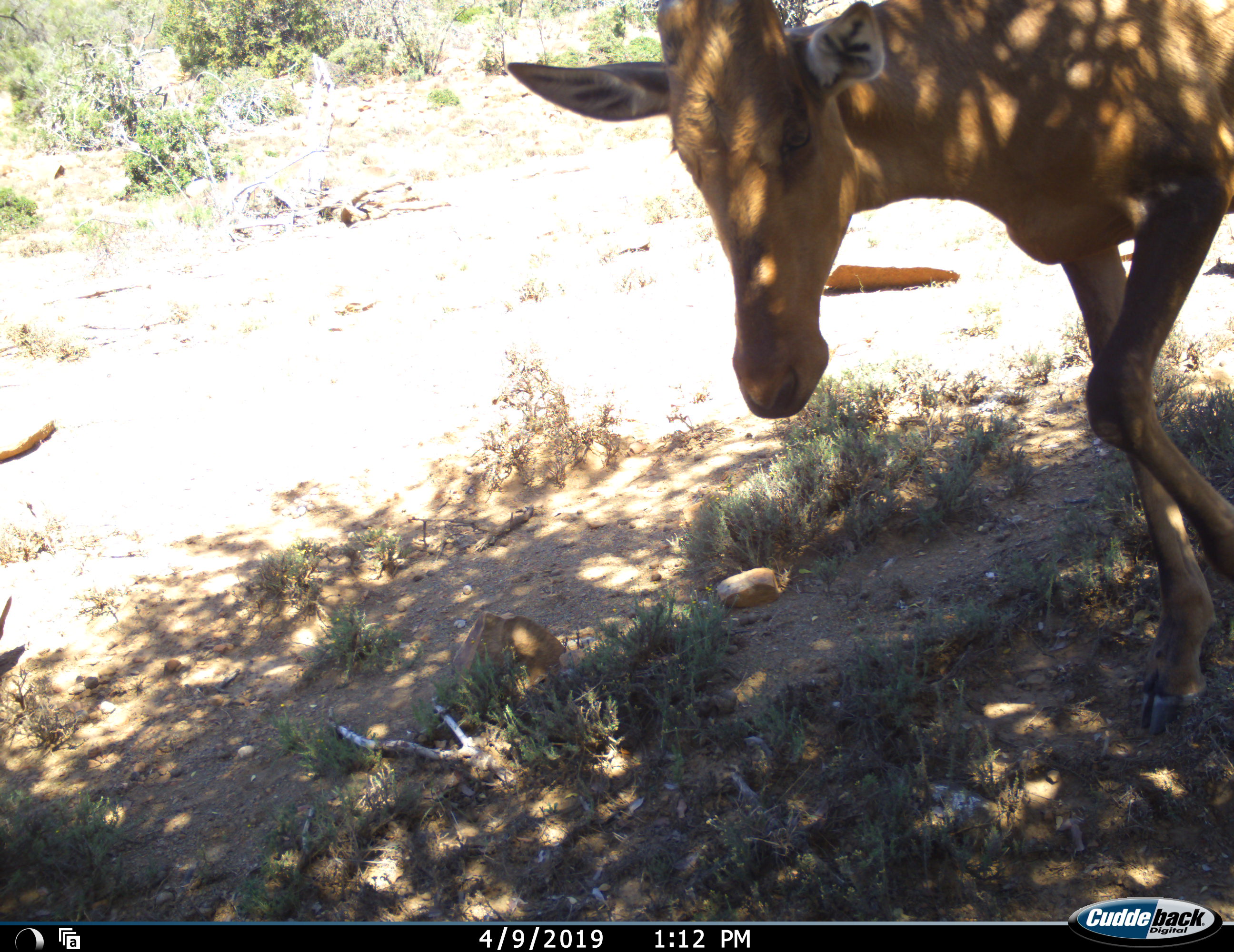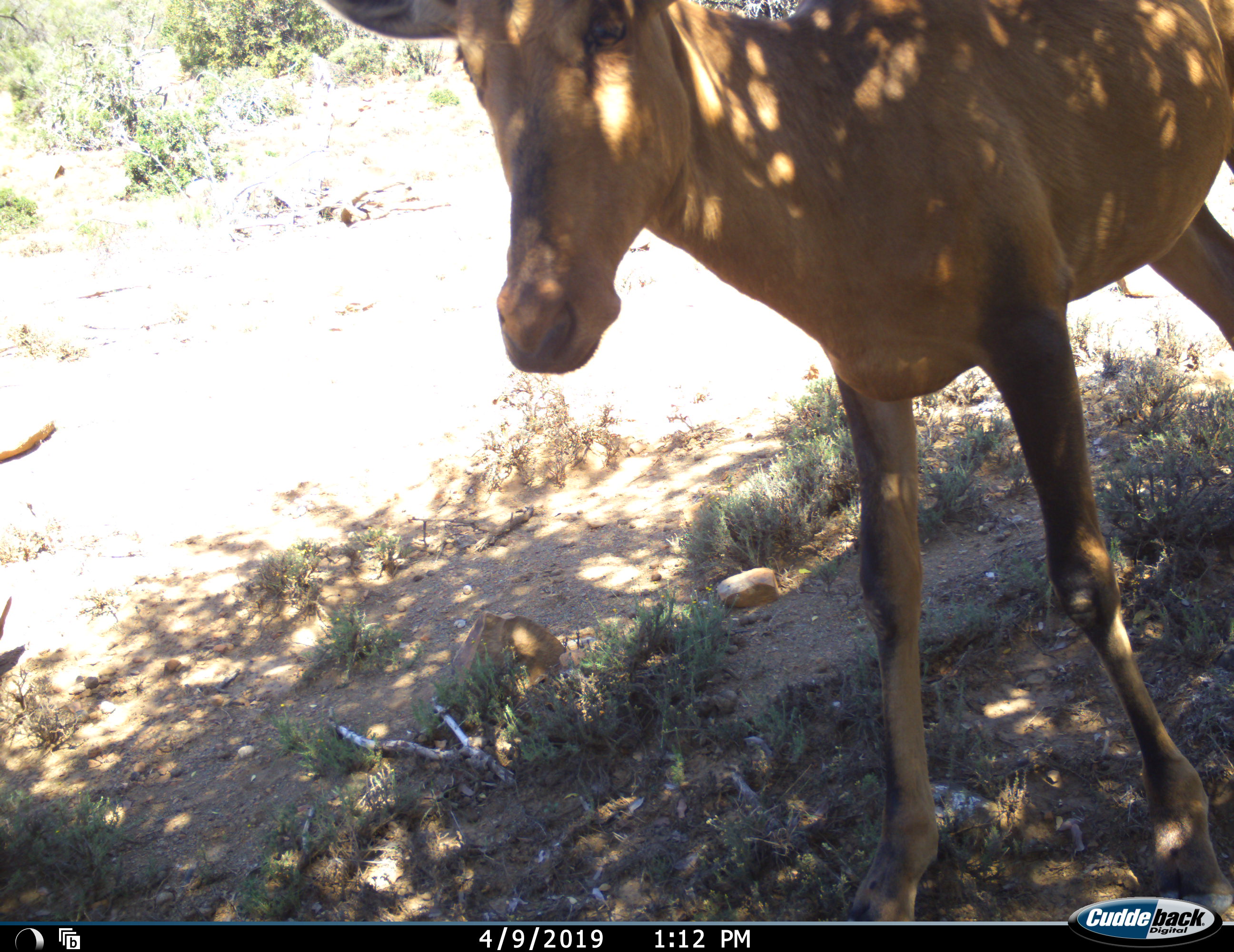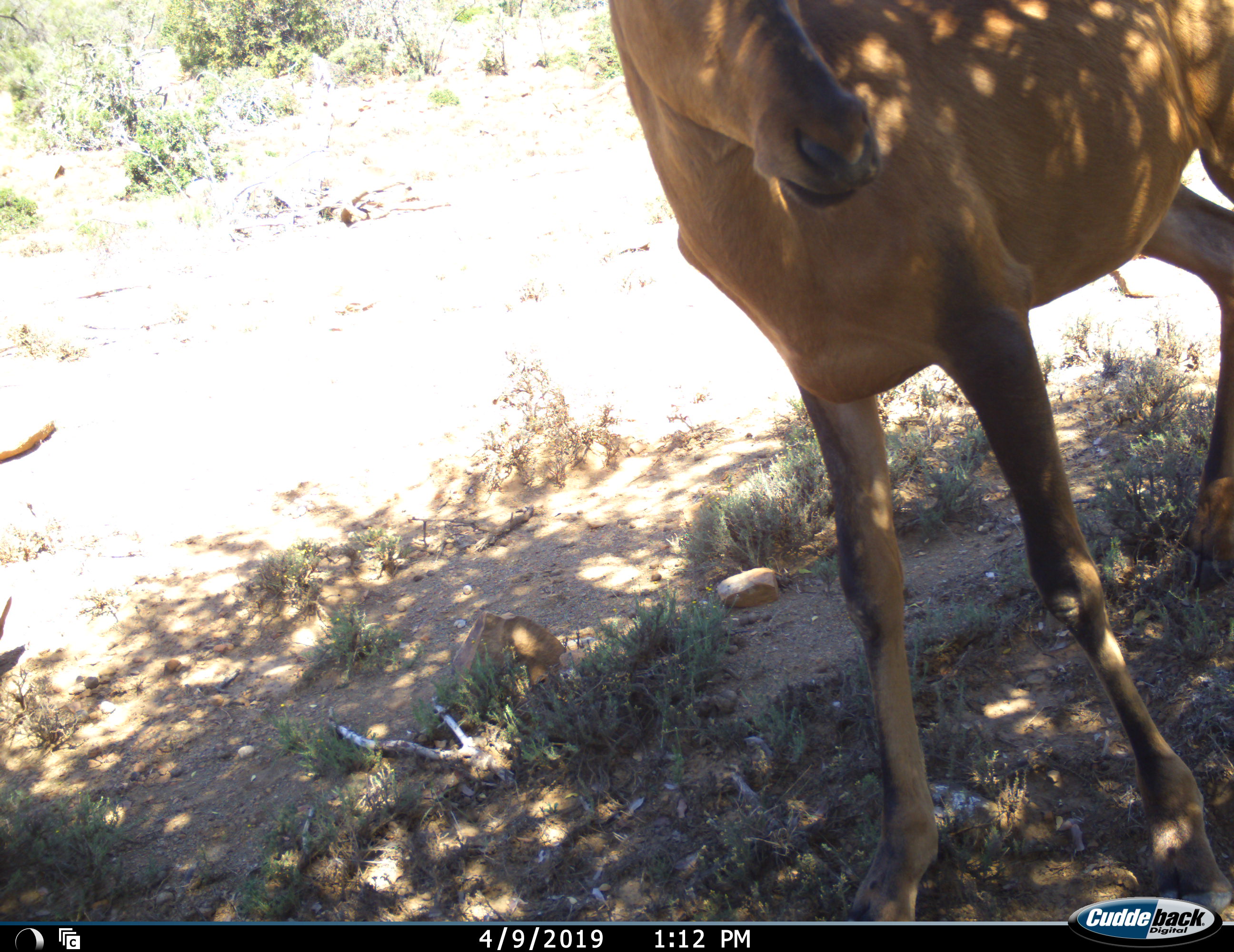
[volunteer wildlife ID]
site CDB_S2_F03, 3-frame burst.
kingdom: Animalia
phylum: Chordata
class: Mammalia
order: Artiodactyla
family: Bovidae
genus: Alcelaphus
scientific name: Alcelaphus buselaphus caama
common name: red hartebeest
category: hartebeestred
Hartebeestred (red hartebeest) (Alcelaphus buselaphus caama), count 1. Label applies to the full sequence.